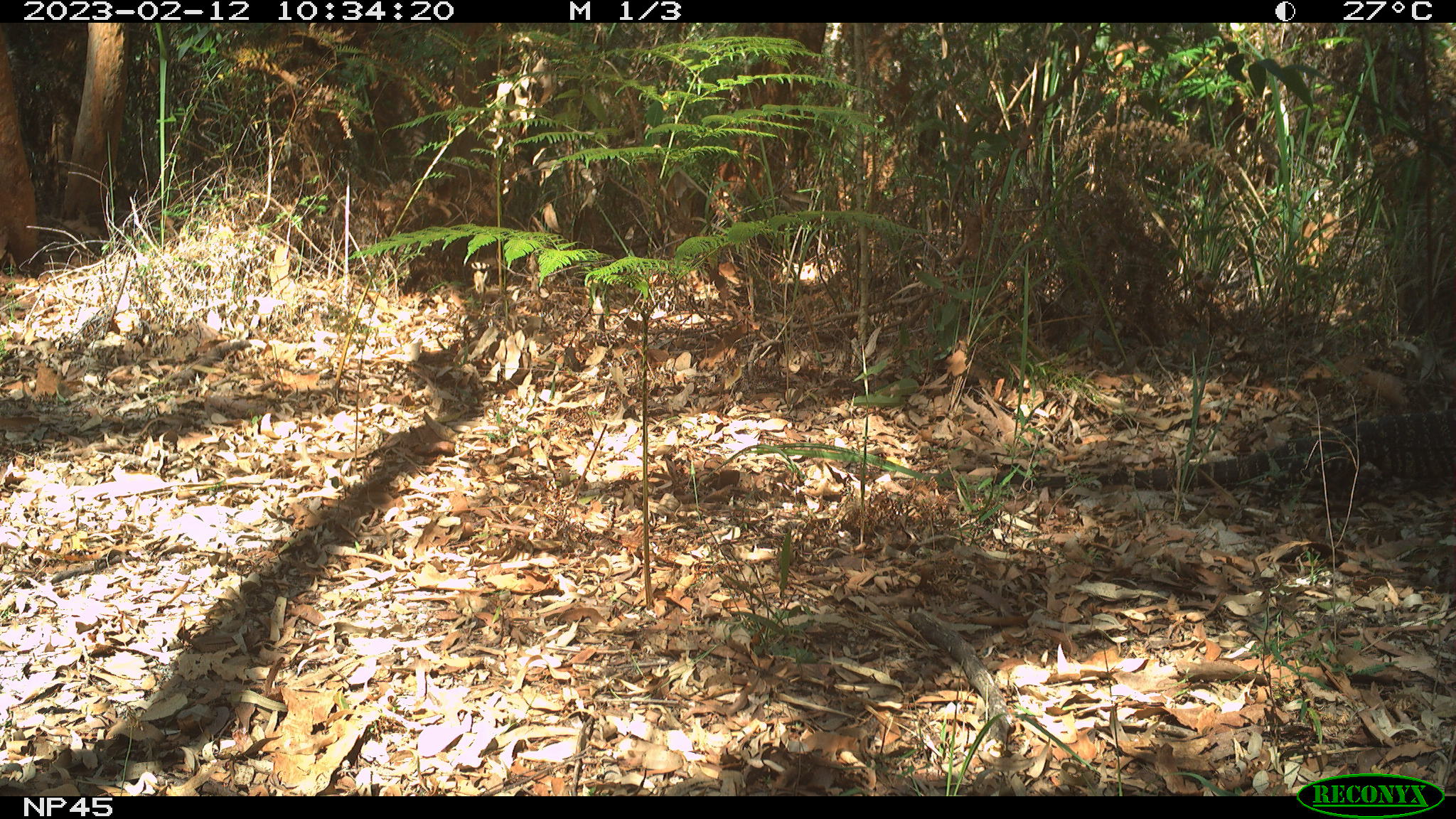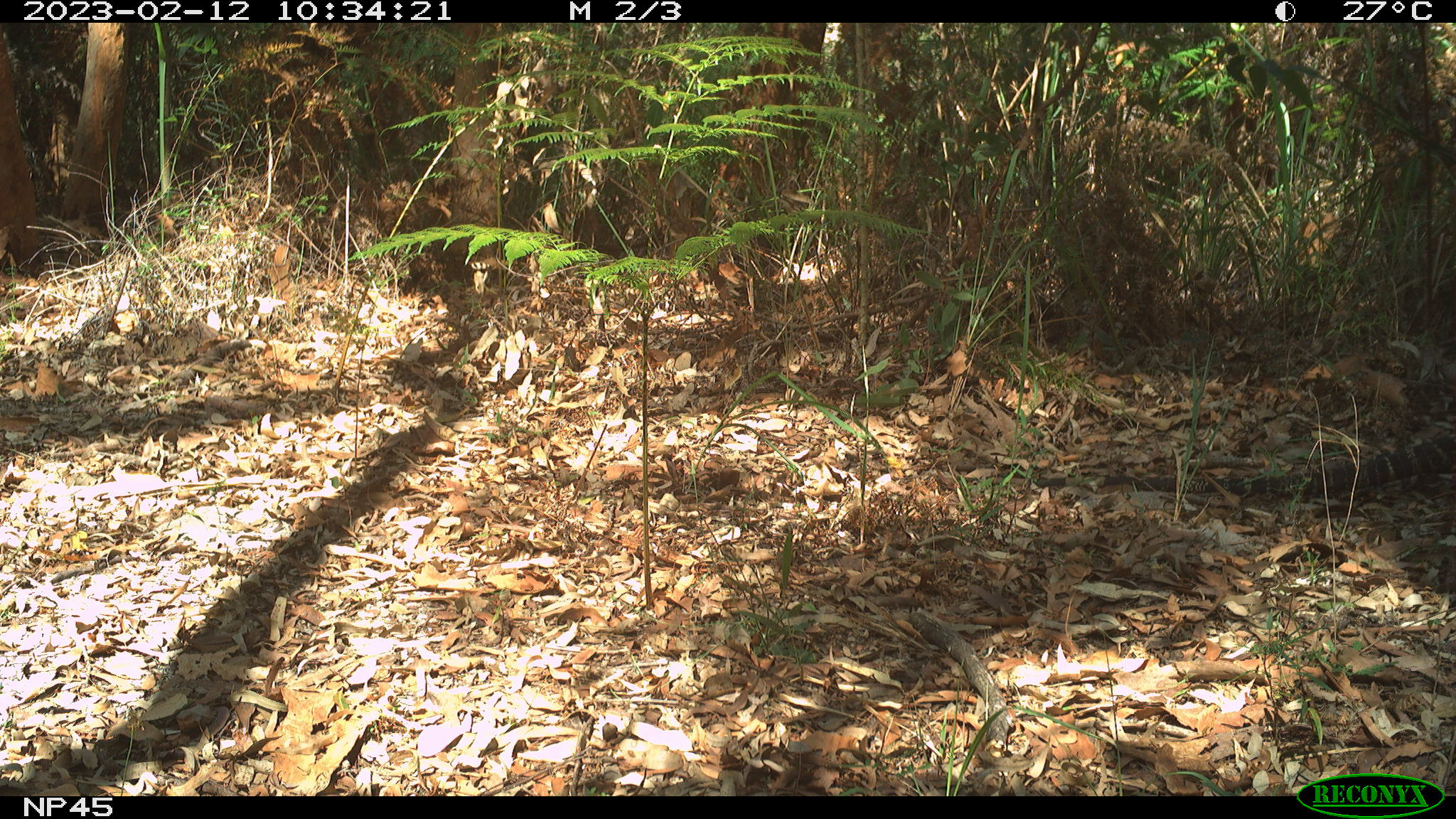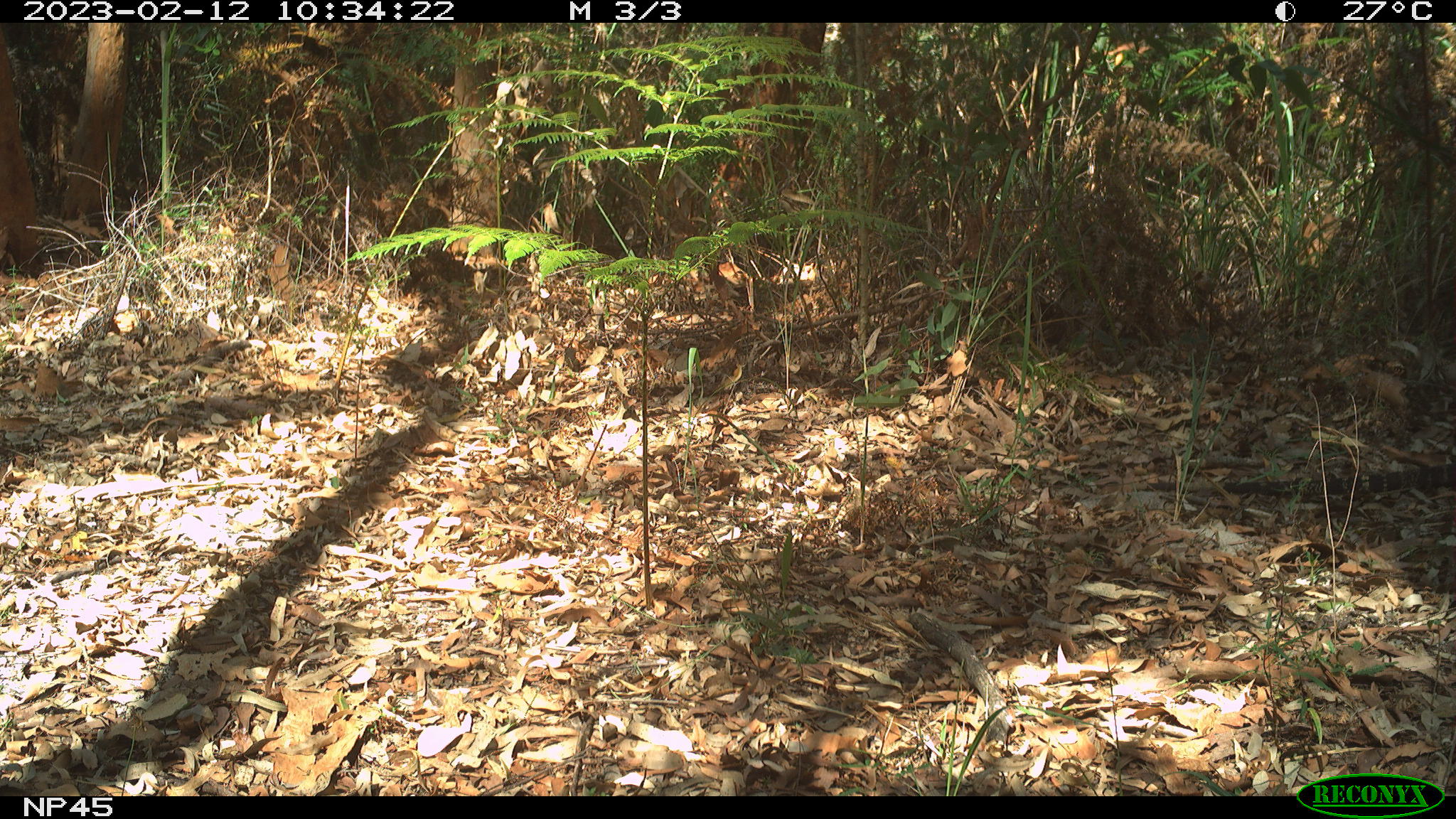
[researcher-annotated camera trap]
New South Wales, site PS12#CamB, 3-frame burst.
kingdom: Animalia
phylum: Chordata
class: Reptilia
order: Squamata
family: Varanidae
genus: Varanus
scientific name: Varanus varius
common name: lace monitor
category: goanna